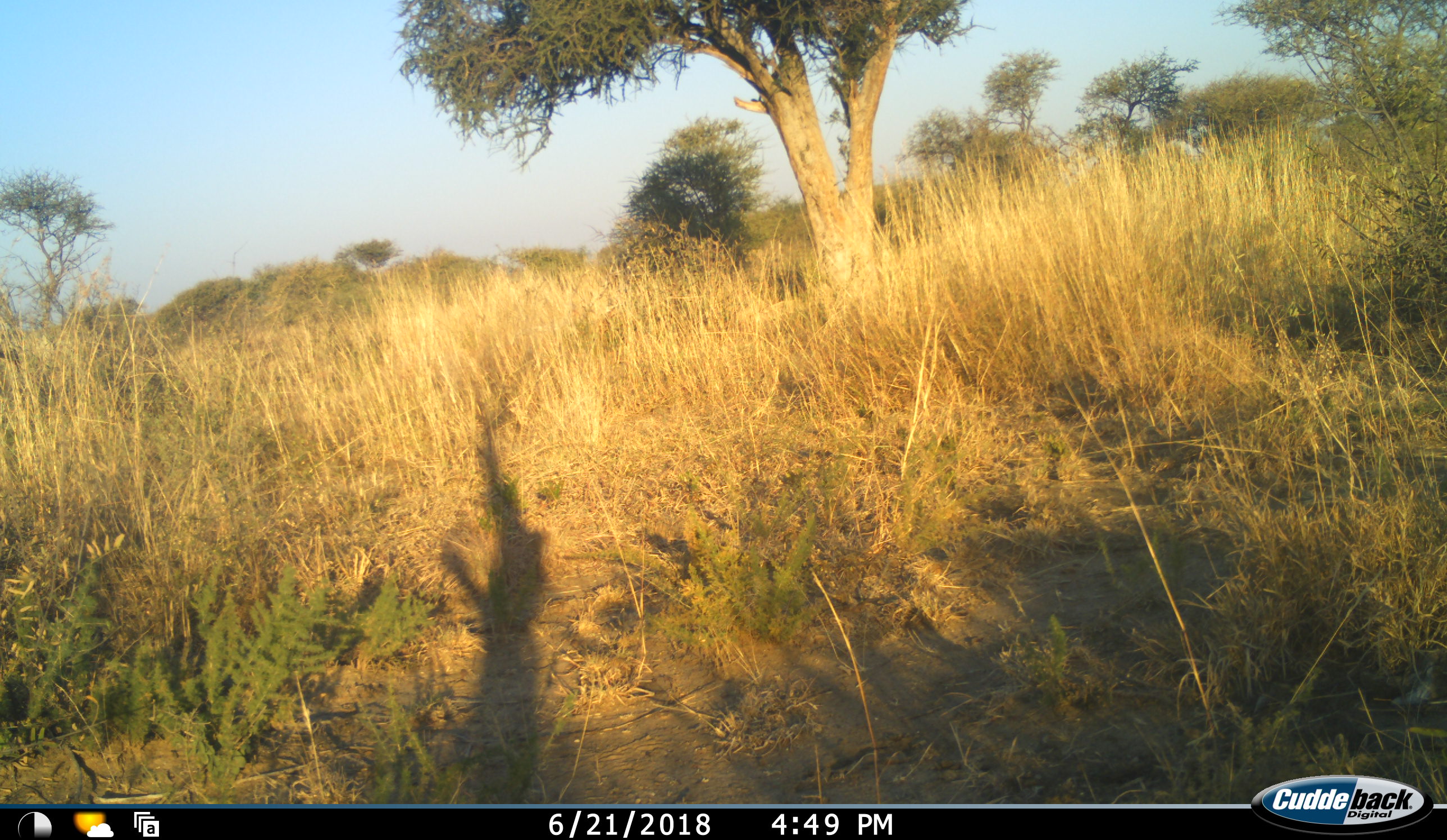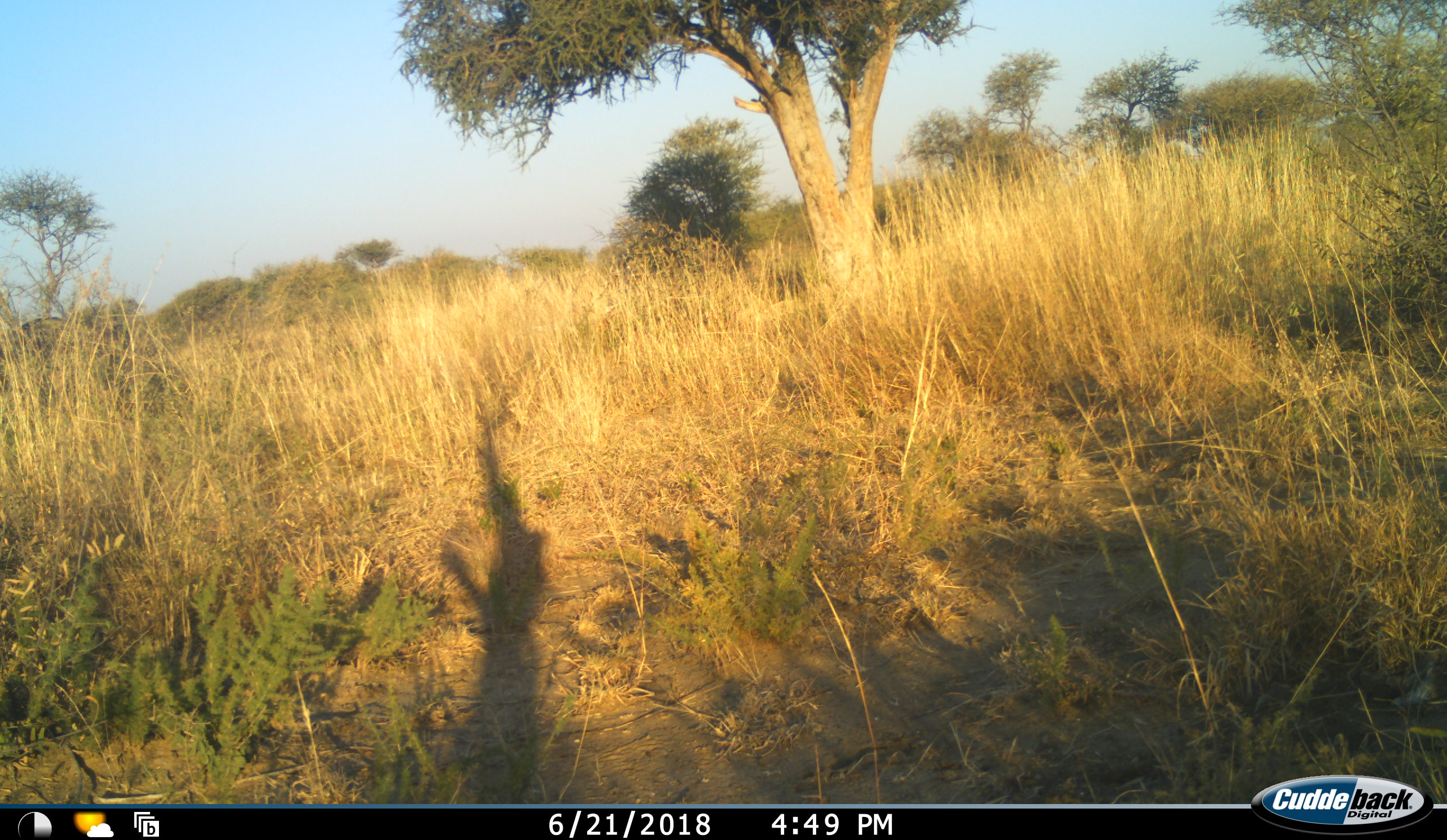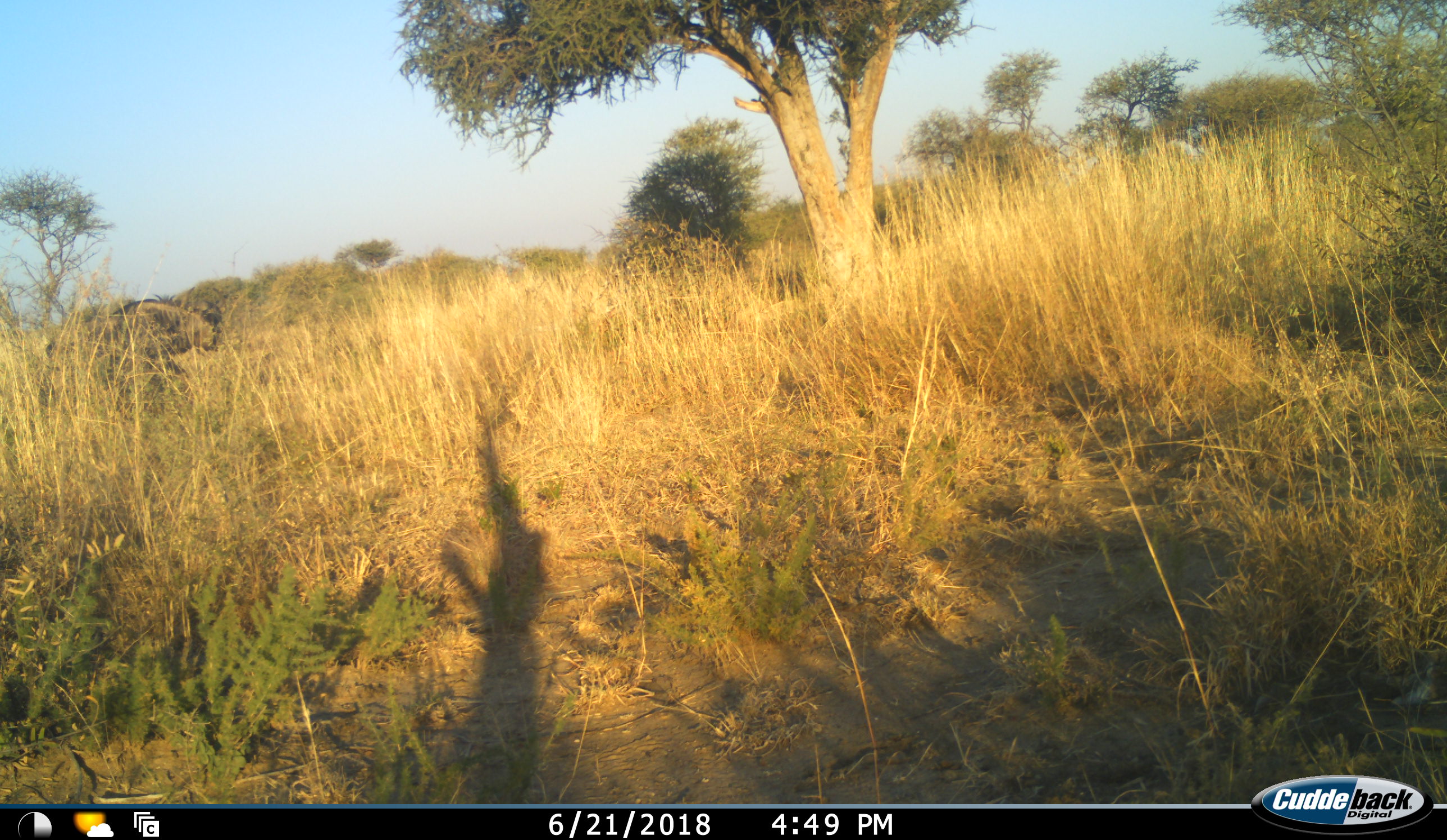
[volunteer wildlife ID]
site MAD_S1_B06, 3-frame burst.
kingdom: Animalia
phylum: Chordata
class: Mammalia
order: Artiodactyla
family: Bovidae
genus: Connochaetes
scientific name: Connochaetes taurinus taurinus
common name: blue wildebeest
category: wildebeestblue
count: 1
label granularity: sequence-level